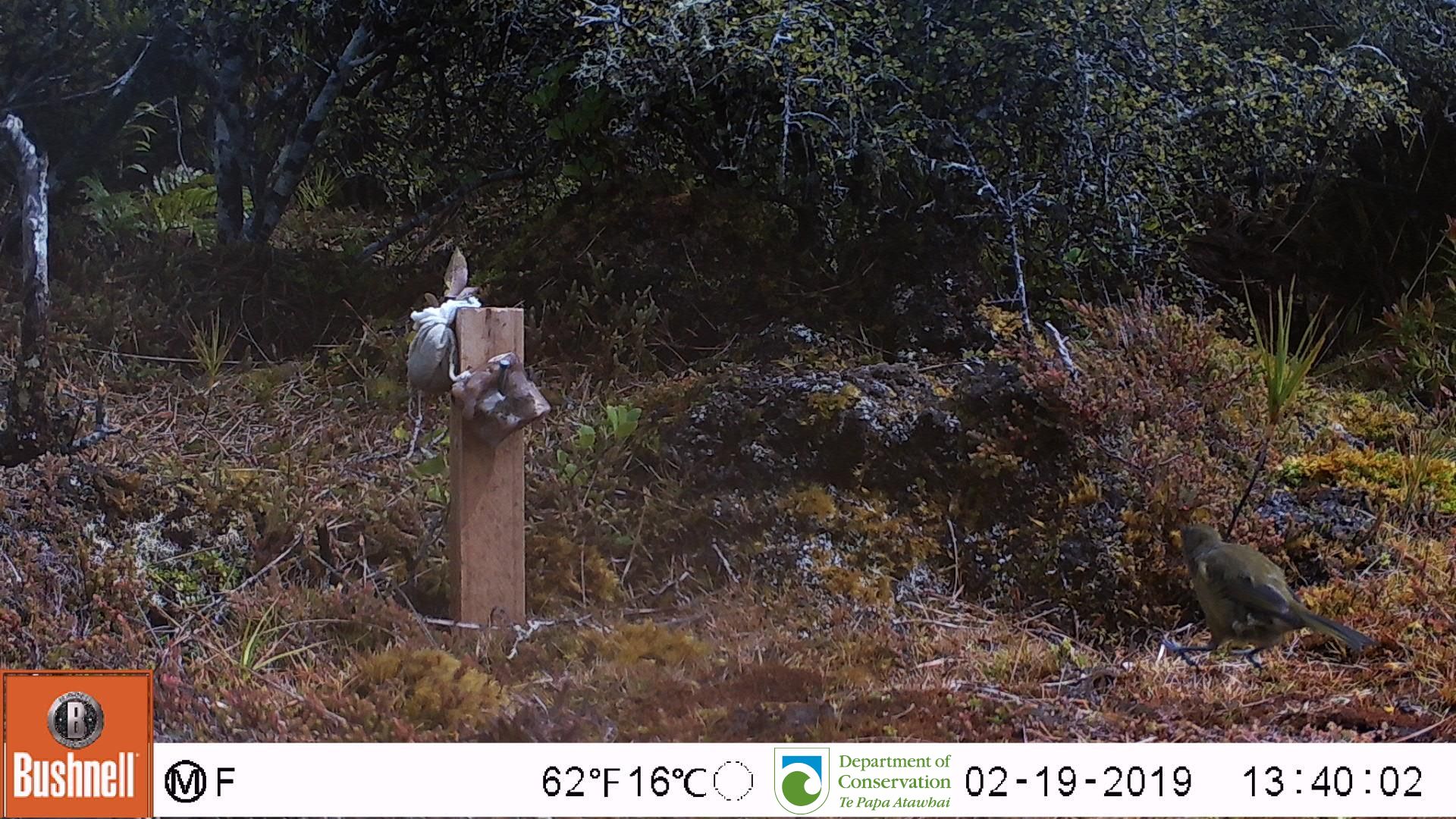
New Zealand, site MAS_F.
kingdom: Animalia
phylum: Chordata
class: Aves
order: Passeriformes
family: Meliphagidae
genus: Anthornis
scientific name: Anthornis melanura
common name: new zealand bellbird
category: bellbird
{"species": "bellbird (new zealand bellbird) (Anthornis melanura)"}